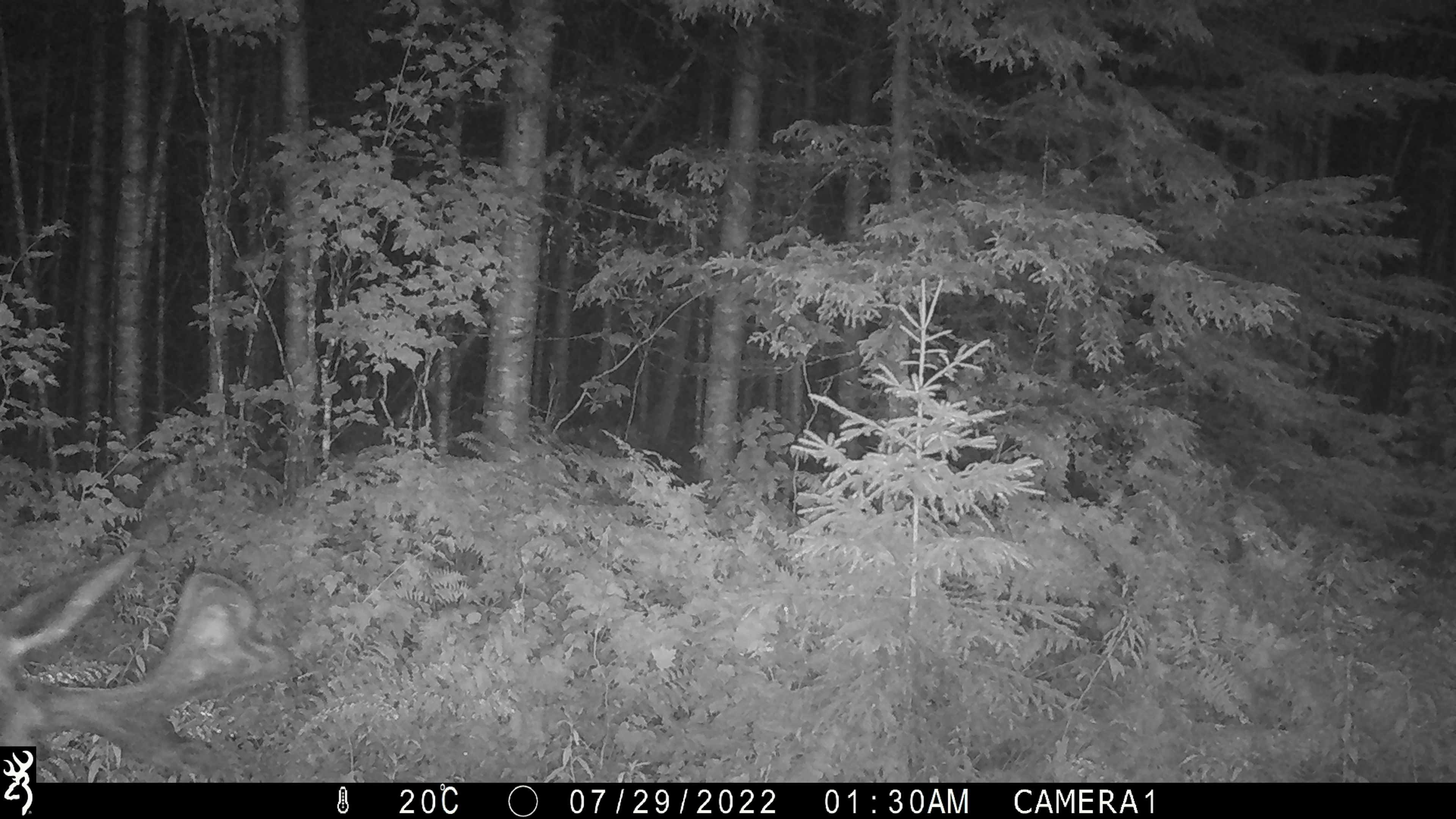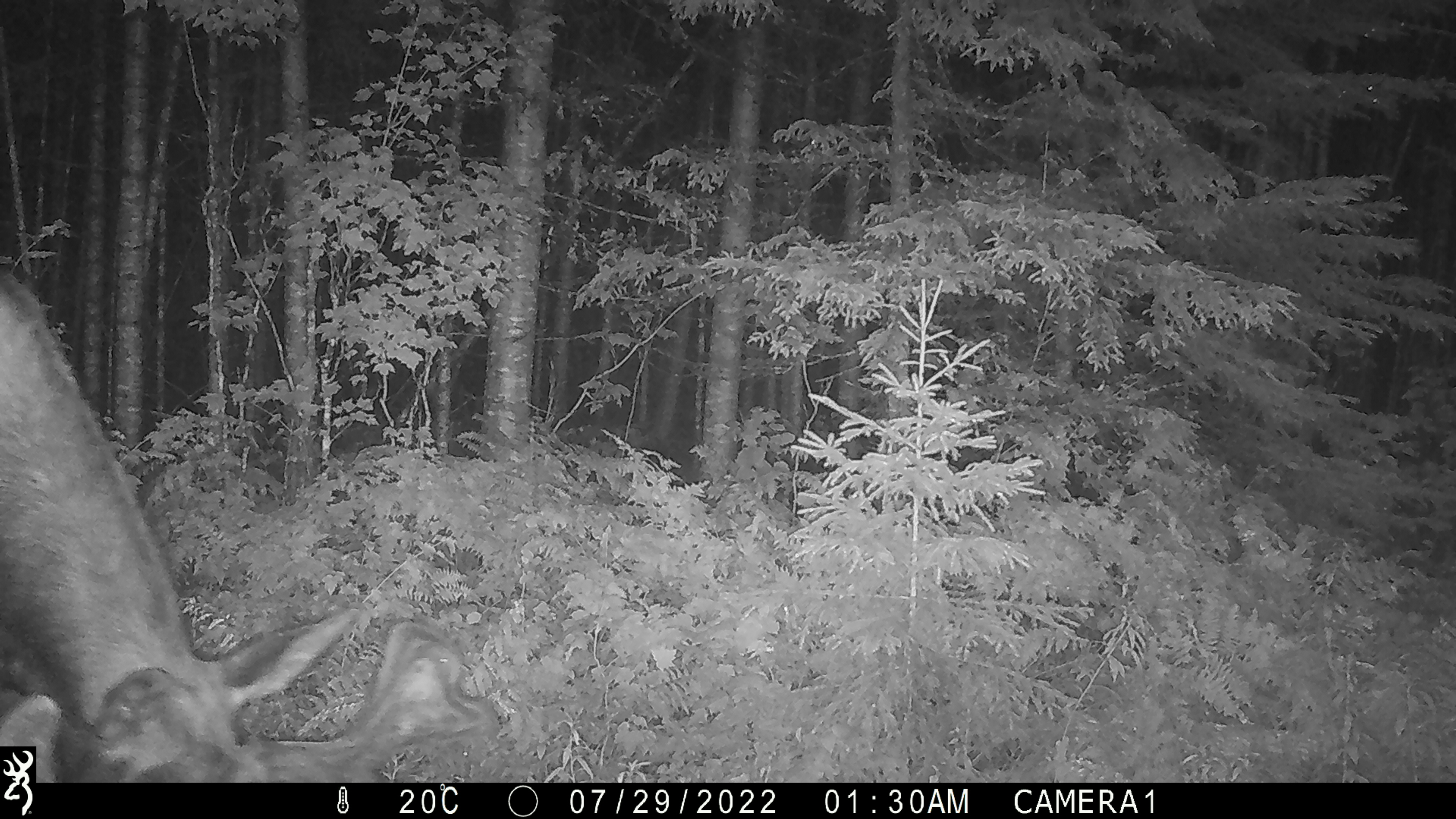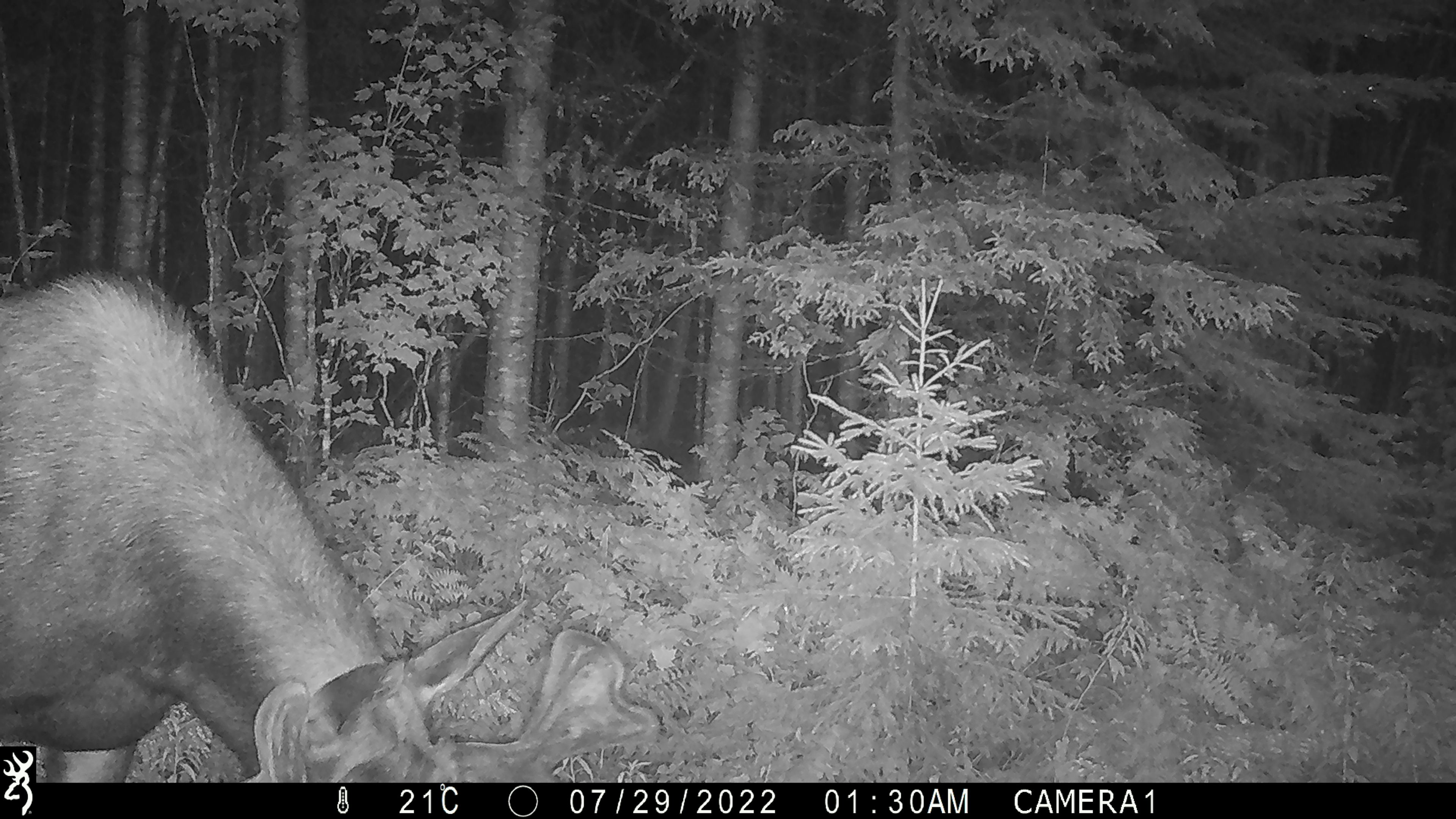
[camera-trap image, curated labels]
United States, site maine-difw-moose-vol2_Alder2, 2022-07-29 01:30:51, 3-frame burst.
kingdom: Animalia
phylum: Chordata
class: Mammalia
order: Artiodactyla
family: Cervidae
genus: Alces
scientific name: Alces alces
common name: moose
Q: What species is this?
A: Moose (Alces alces).